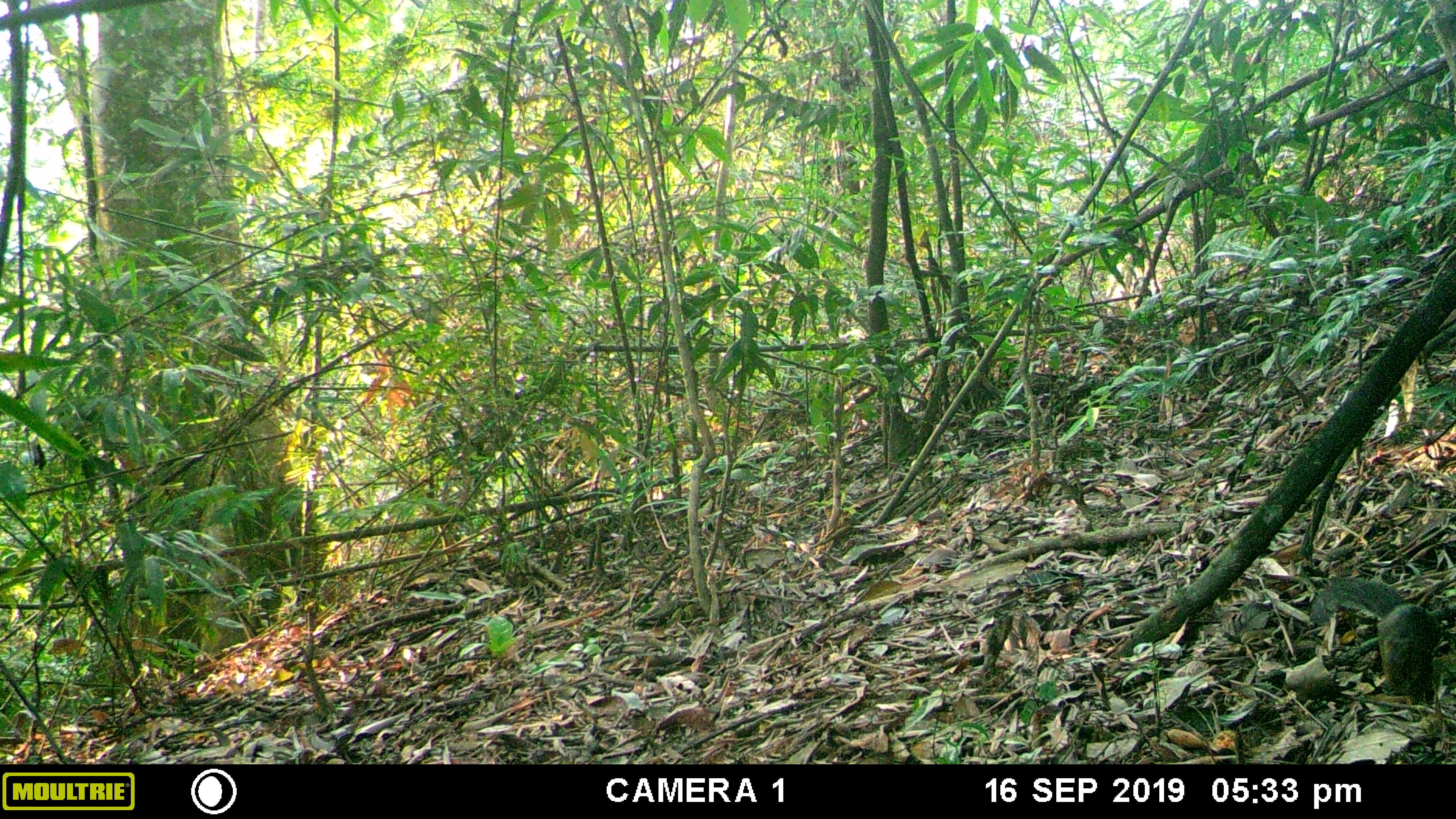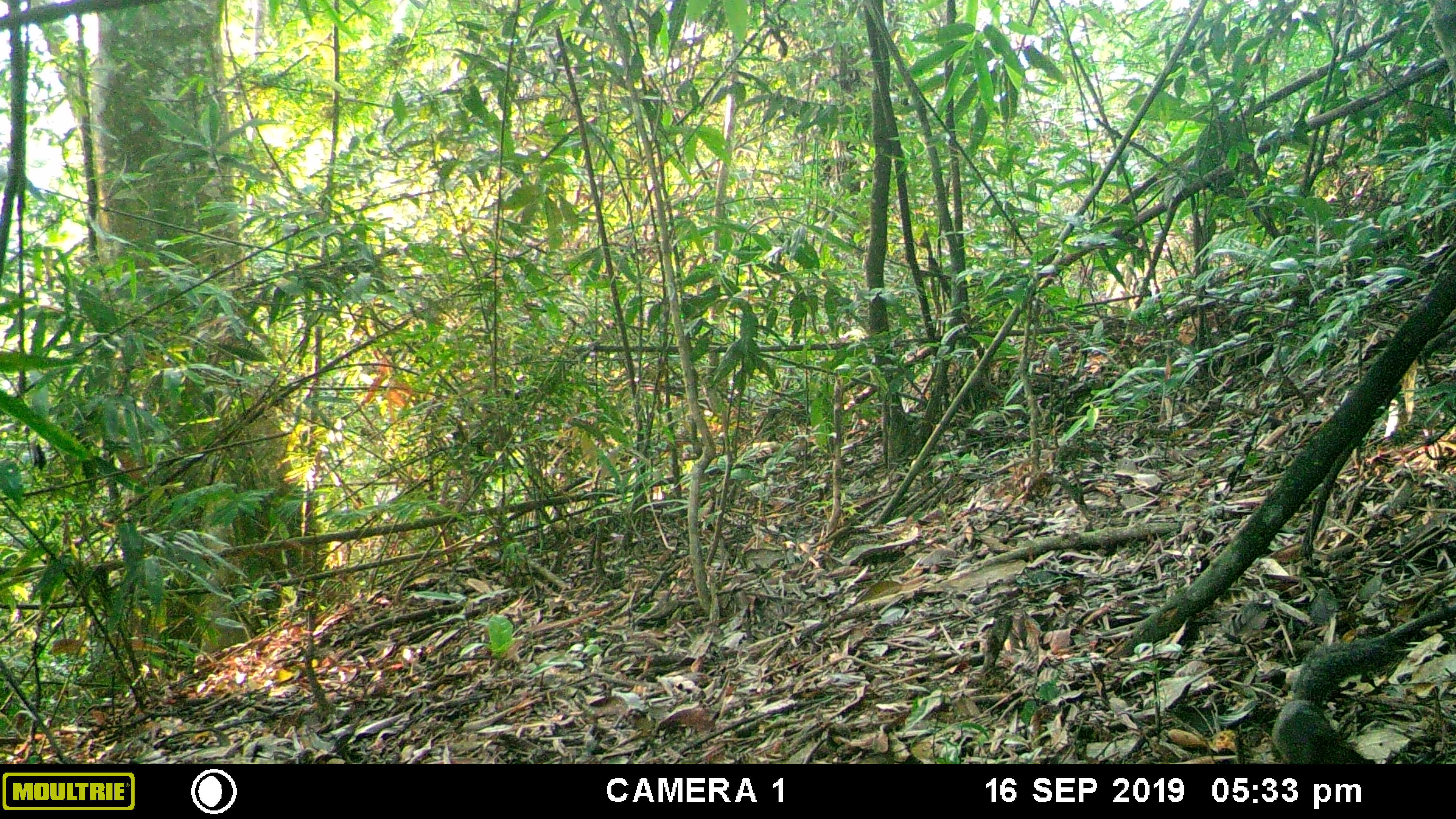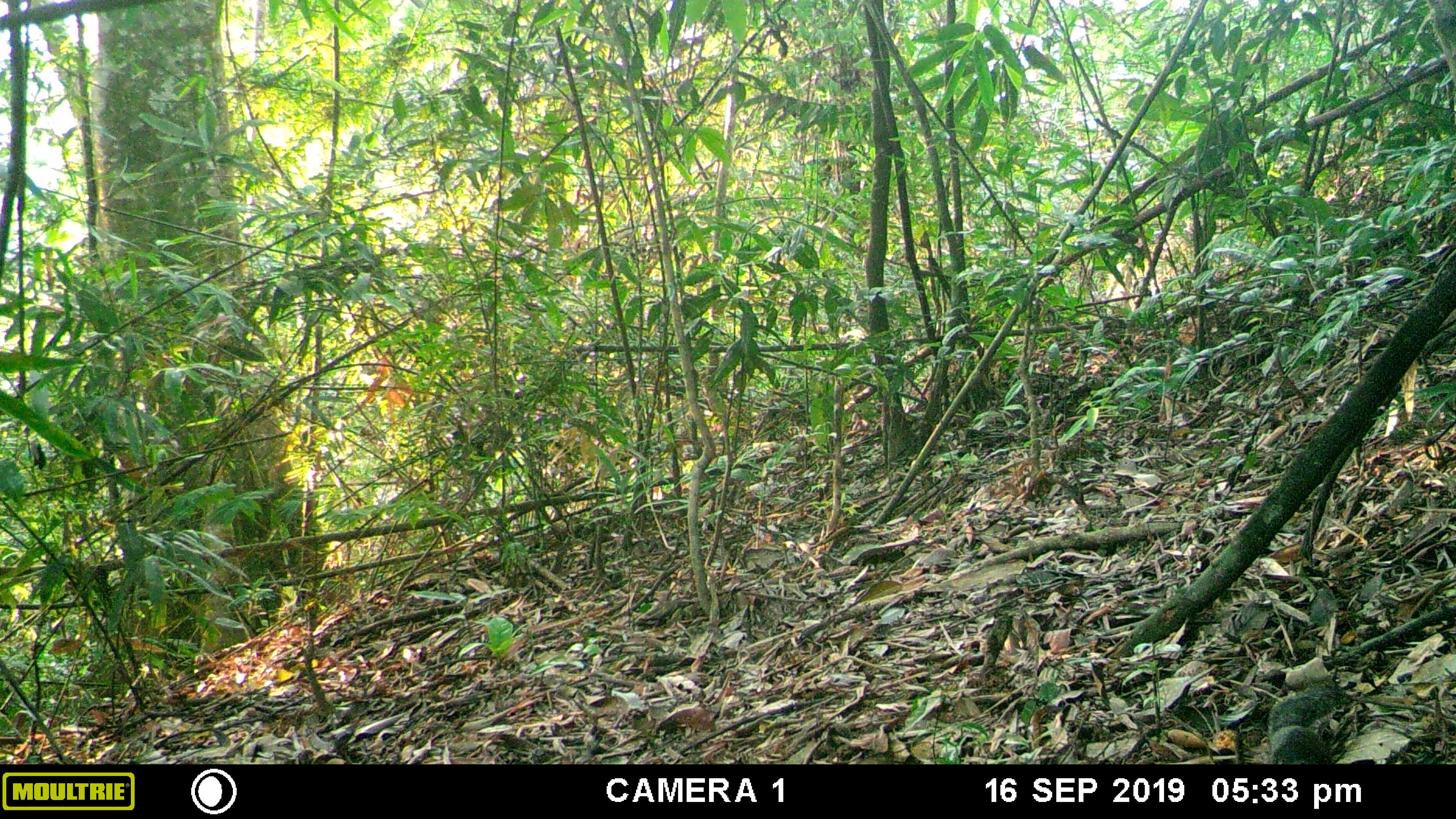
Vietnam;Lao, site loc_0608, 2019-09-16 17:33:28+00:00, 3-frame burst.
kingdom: Animalia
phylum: Chordata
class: Mammalia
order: Rodentia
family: Sciuridae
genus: Dremomys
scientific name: Dremomys rufigenis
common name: red-cheeked squirrel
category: red cheeked squirrel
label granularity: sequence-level